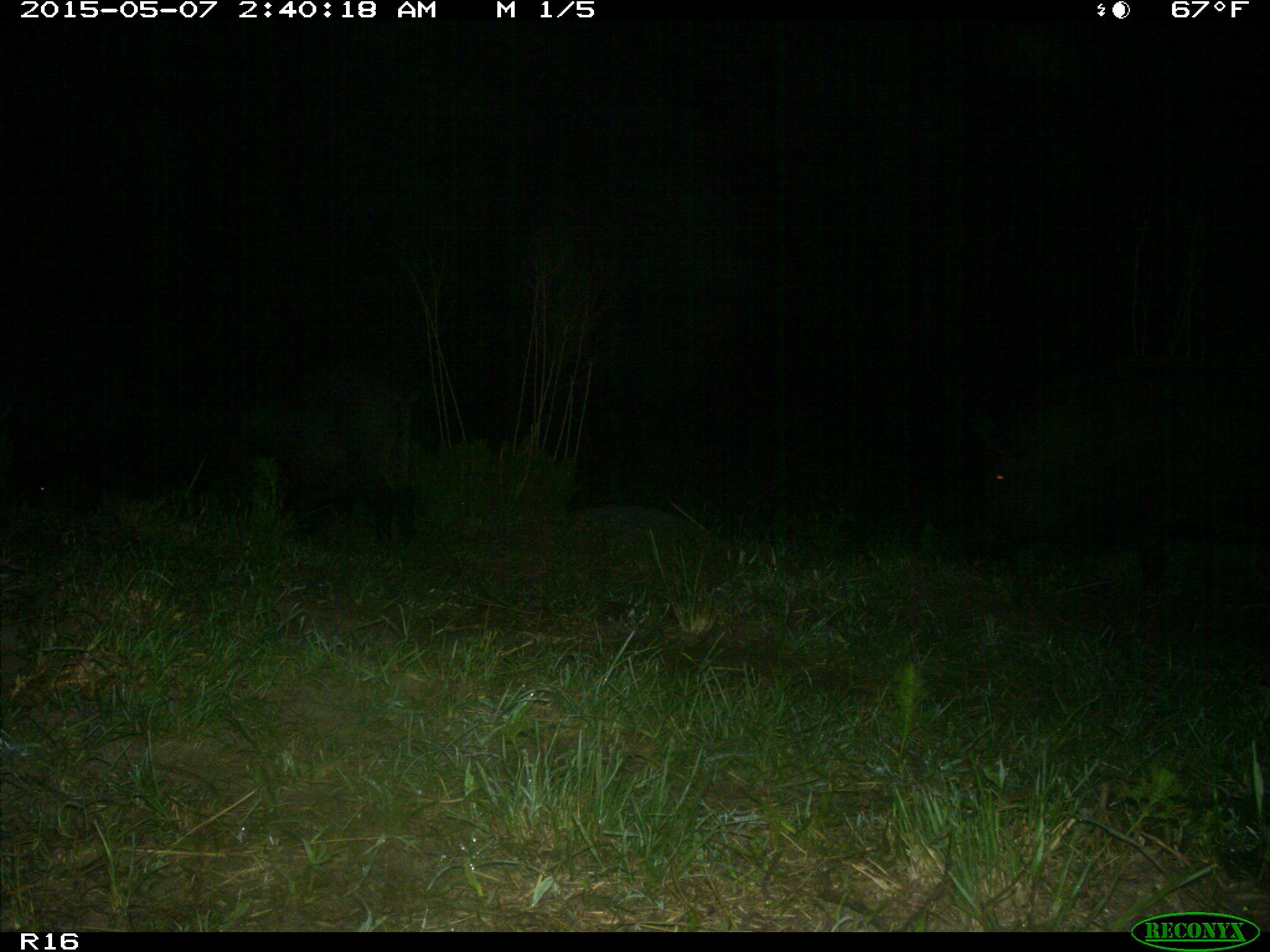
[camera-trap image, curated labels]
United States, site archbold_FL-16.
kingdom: Animalia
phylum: Chordata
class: Mammalia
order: Artiodactyla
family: Suidae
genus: Sus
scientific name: Sus scrofa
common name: wild boar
Sus scrofa (wild boar).